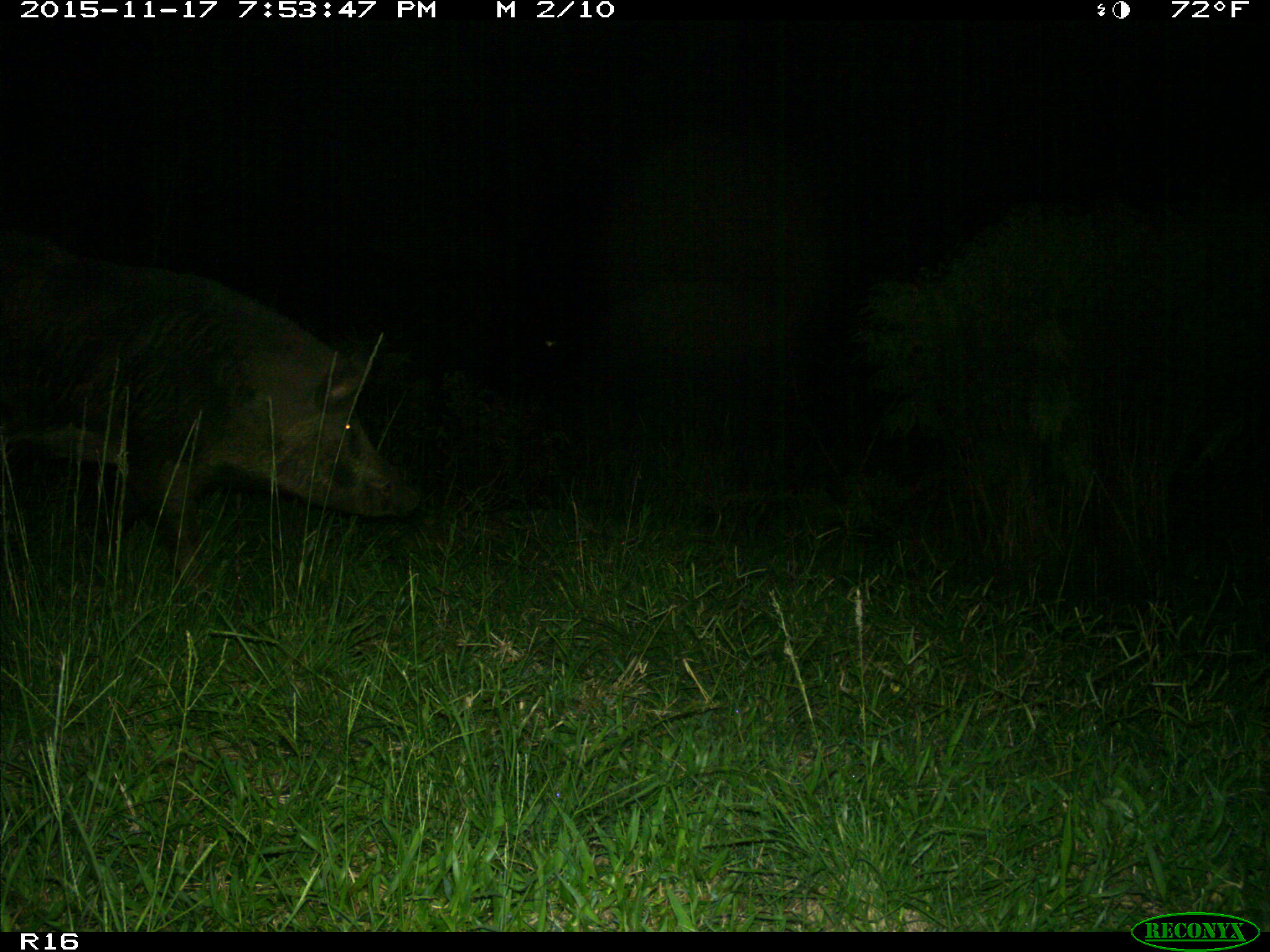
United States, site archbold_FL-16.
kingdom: Animalia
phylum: Chordata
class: Mammalia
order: Artiodactyla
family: Suidae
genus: Sus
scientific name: Sus scrofa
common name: wild boar